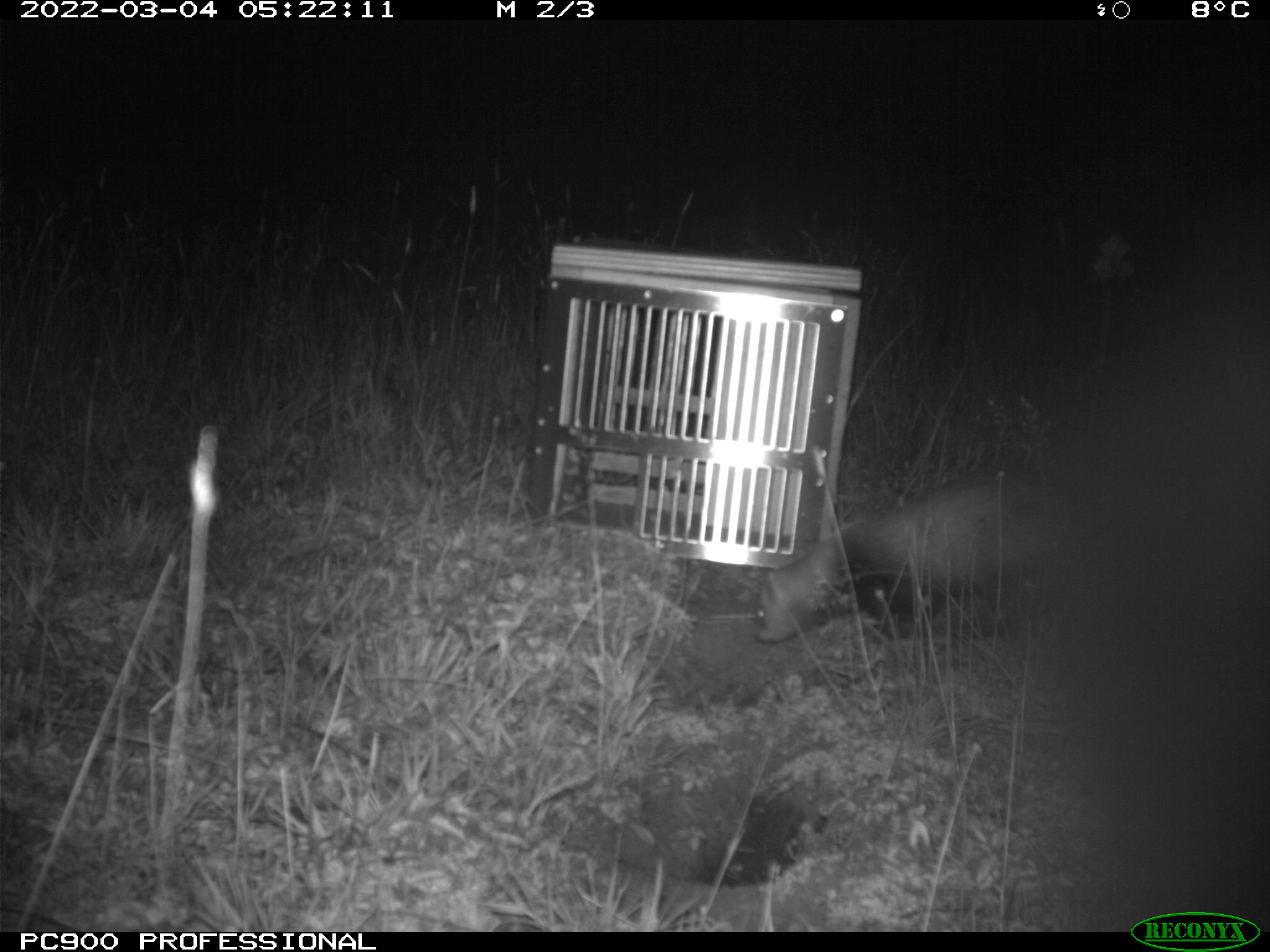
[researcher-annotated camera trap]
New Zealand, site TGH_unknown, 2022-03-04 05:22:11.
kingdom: Animalia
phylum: Chordata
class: Mammalia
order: Carnivora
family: Mustelidae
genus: Mustela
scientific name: Mustela furo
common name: ferret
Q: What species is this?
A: Ferret (Mustela furo).